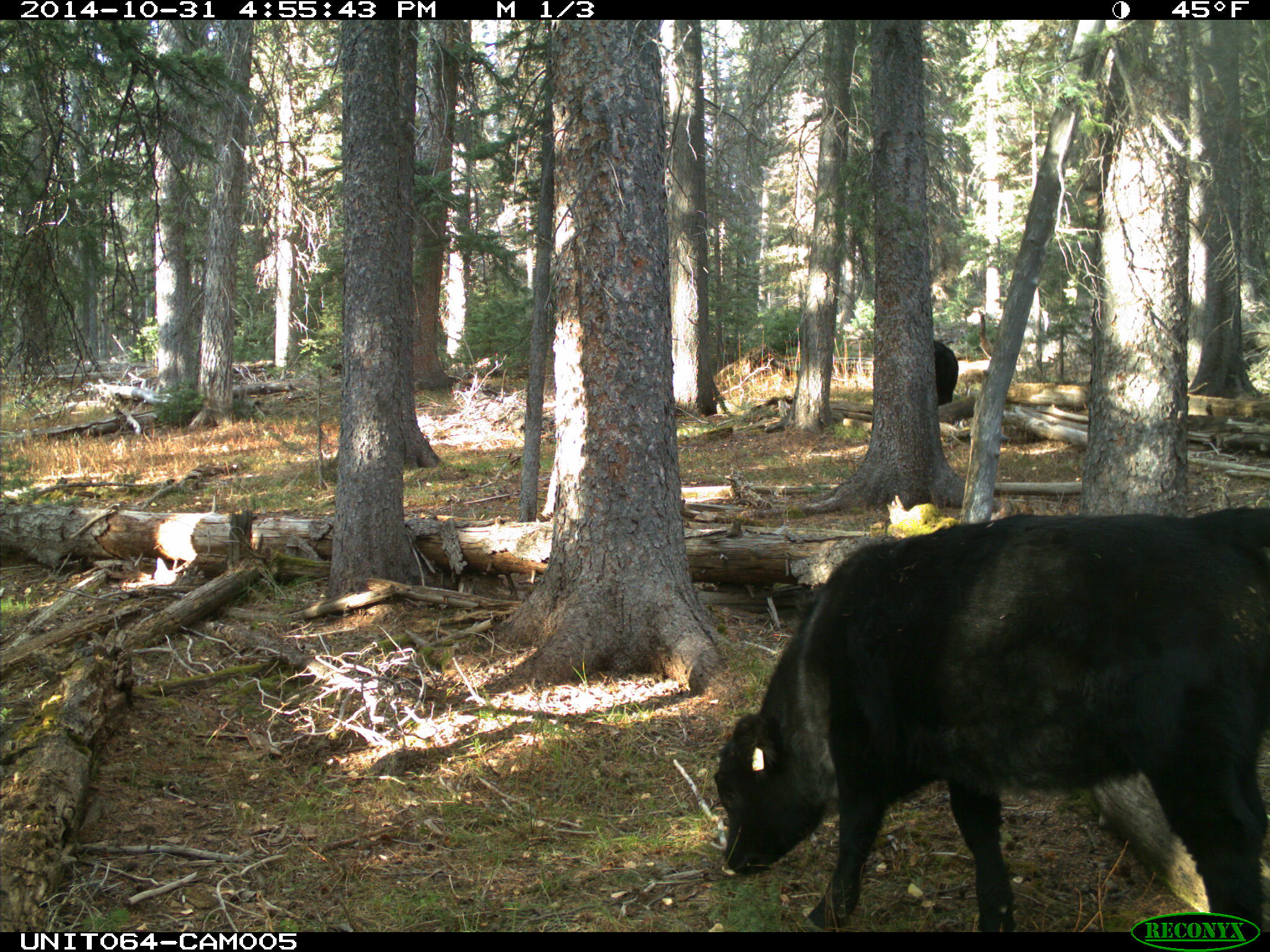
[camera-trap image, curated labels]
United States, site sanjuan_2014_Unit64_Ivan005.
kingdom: Animalia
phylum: Chordata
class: Mammalia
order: Artiodactyla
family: Bovidae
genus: Bos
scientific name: Bos taurus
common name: domestic cow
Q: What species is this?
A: Bos taurus (domestic cow).